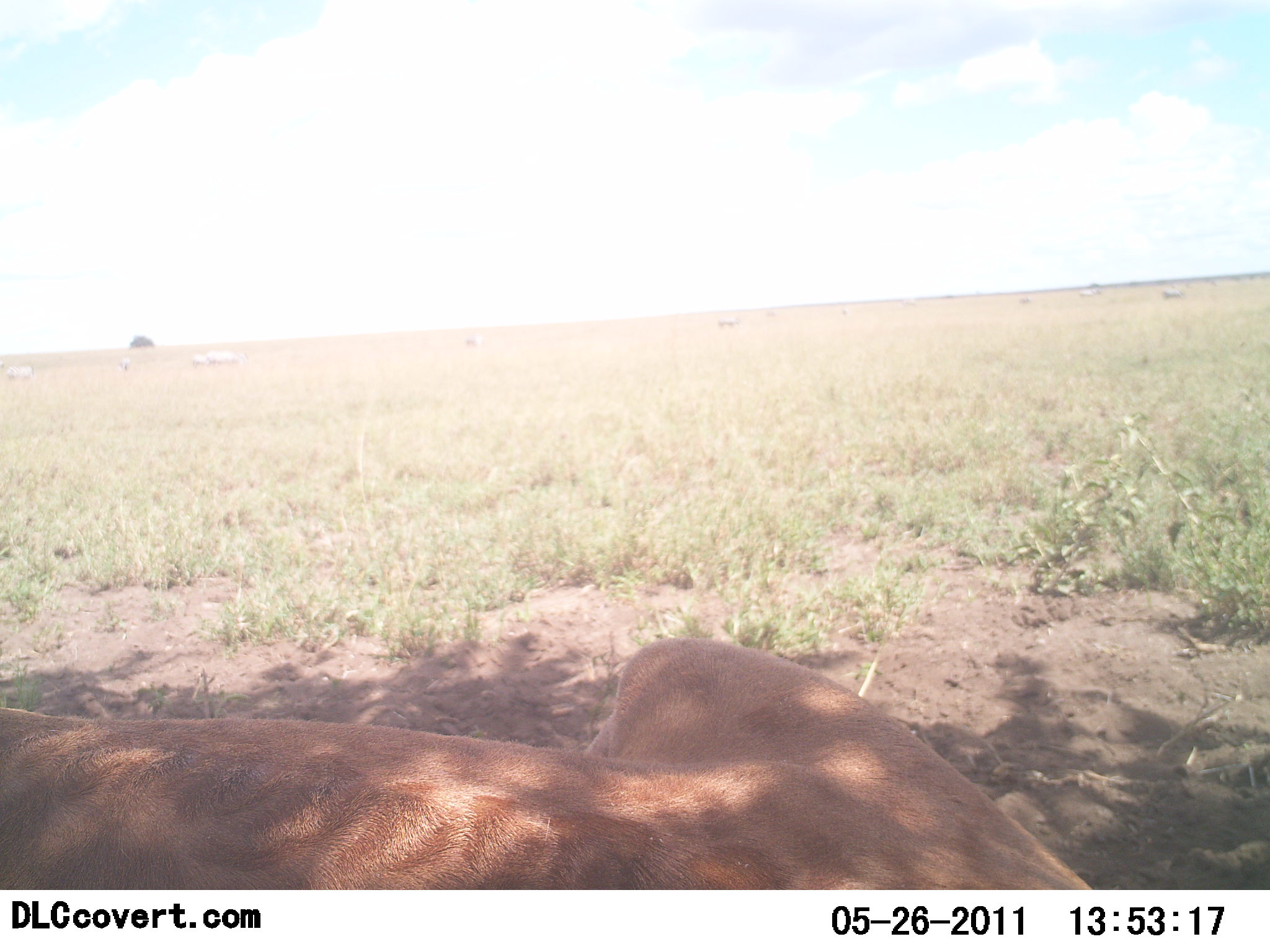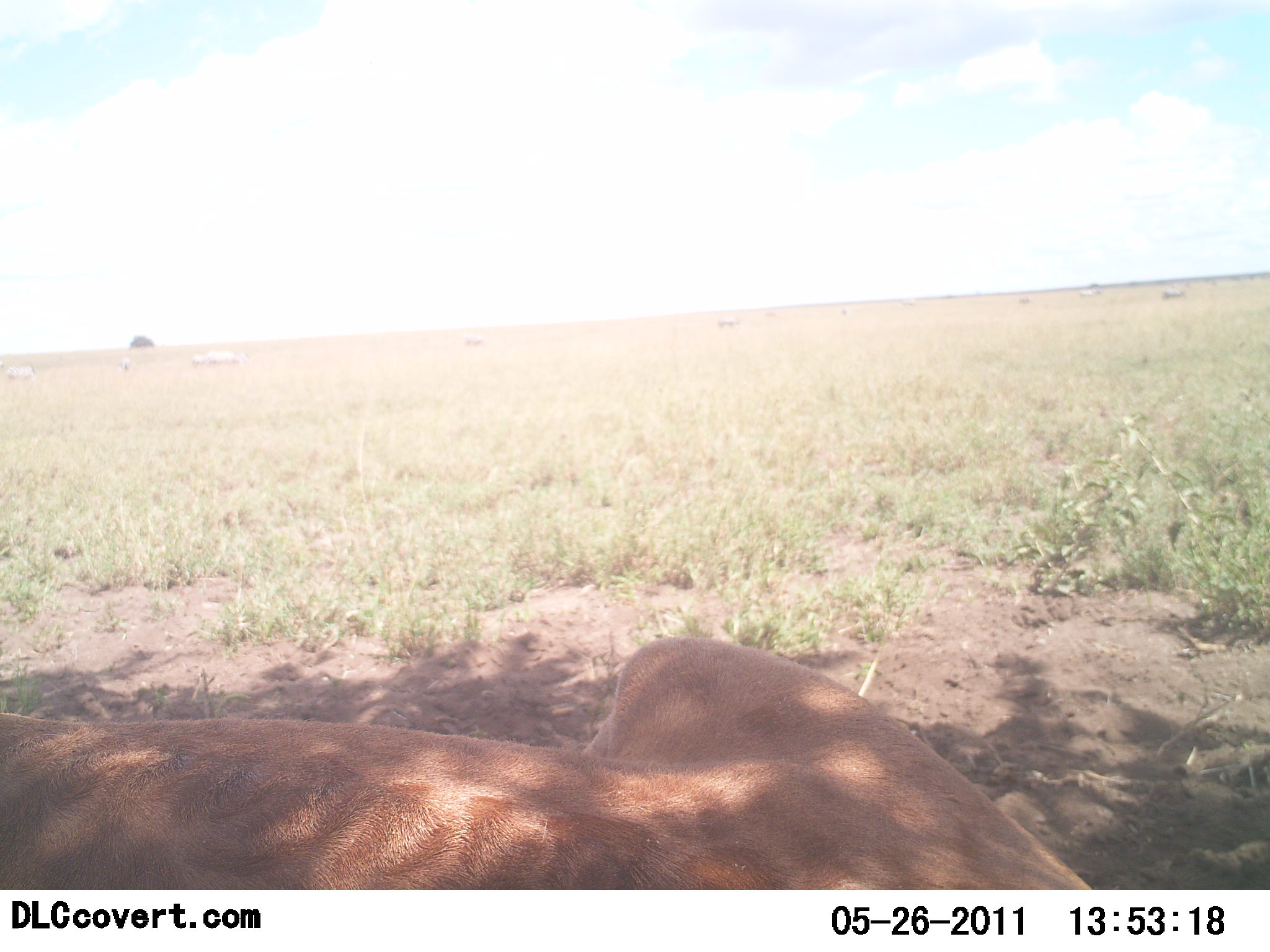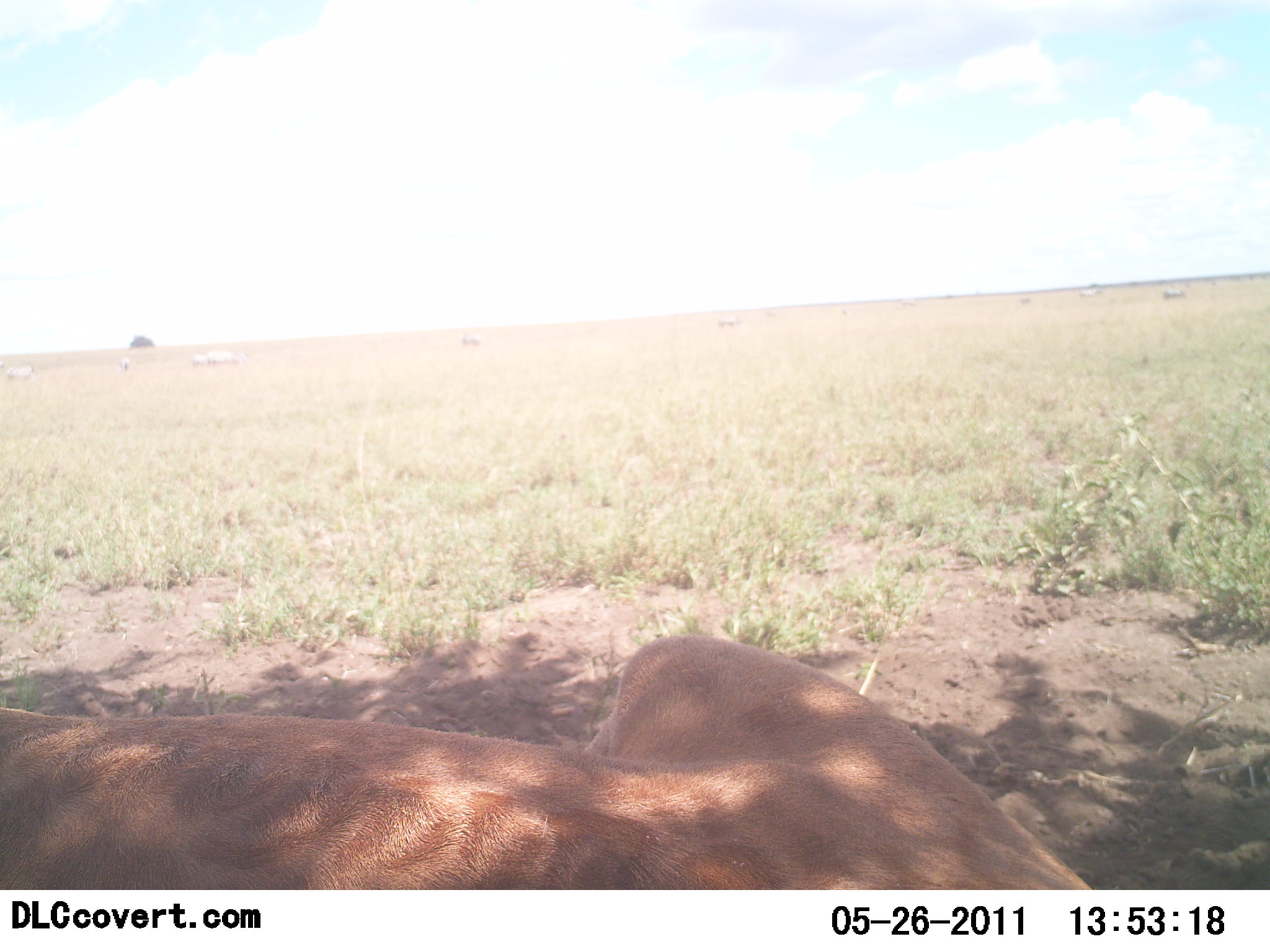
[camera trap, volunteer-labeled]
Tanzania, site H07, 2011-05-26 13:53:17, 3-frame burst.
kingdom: Animalia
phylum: Chordata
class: Mammalia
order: Carnivora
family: Felidae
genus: Panthera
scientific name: Panthera leo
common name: lion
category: lionfemale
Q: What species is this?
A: Lionfemale (lion) (Panthera leo).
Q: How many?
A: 1.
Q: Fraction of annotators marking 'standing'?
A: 0%.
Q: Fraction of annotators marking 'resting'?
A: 100%.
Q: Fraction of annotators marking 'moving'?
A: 0%.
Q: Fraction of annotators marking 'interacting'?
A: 0%.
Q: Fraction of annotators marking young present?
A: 0%.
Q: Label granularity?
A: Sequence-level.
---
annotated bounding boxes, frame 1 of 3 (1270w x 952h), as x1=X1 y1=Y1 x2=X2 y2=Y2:
animal: x1=0 y1=636 x2=1093 y2=889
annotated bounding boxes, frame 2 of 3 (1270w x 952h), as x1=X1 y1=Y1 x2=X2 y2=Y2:
animal: x1=0 y1=634 x2=1093 y2=887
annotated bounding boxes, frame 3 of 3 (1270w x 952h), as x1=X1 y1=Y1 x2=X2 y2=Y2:
animal: x1=0 y1=636 x2=1098 y2=889